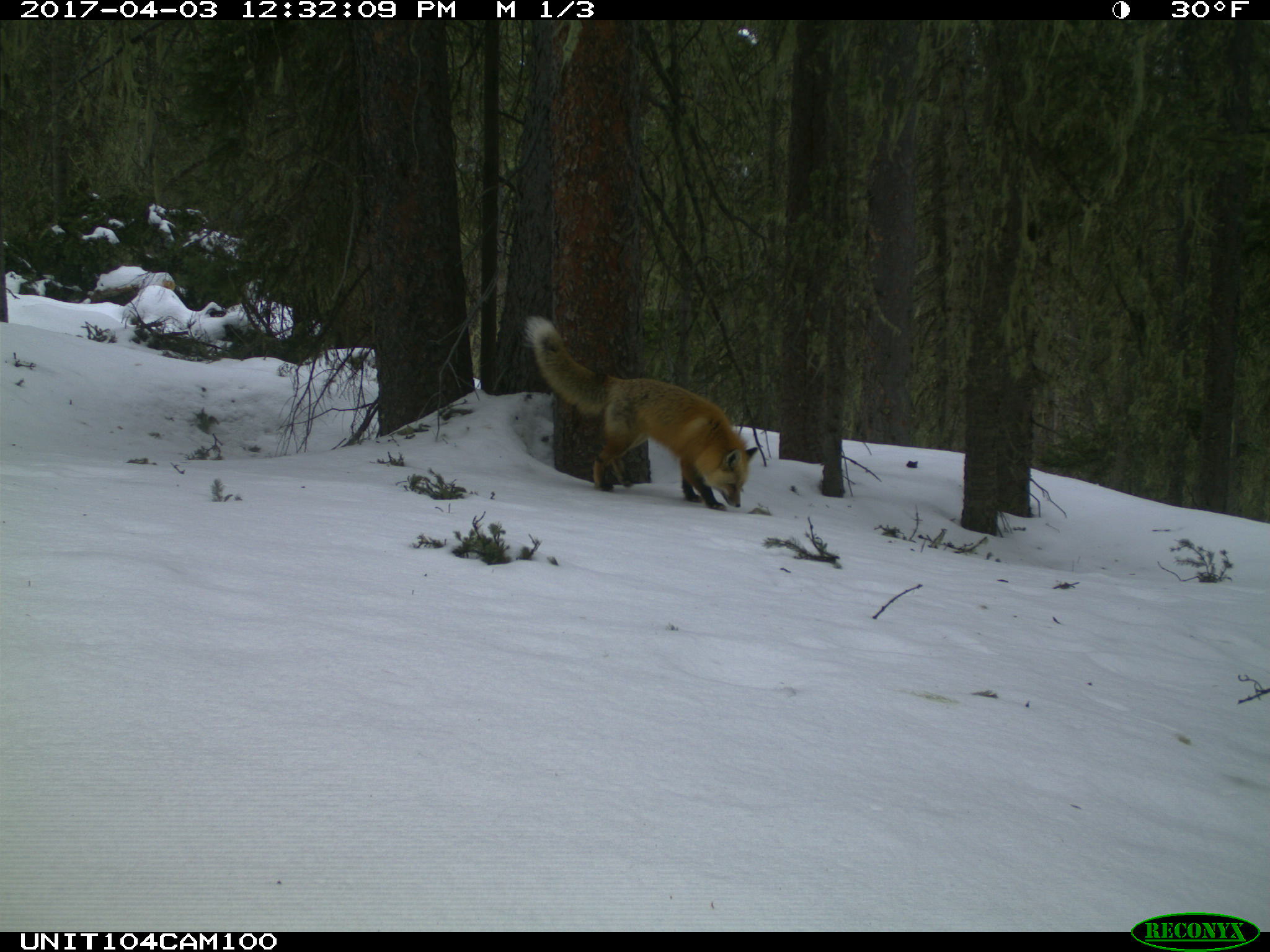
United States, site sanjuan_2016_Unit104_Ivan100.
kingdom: Animalia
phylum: Chordata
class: Mammalia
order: Carnivora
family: Canidae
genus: Vulpes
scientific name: Vulpes vulpes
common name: red fox